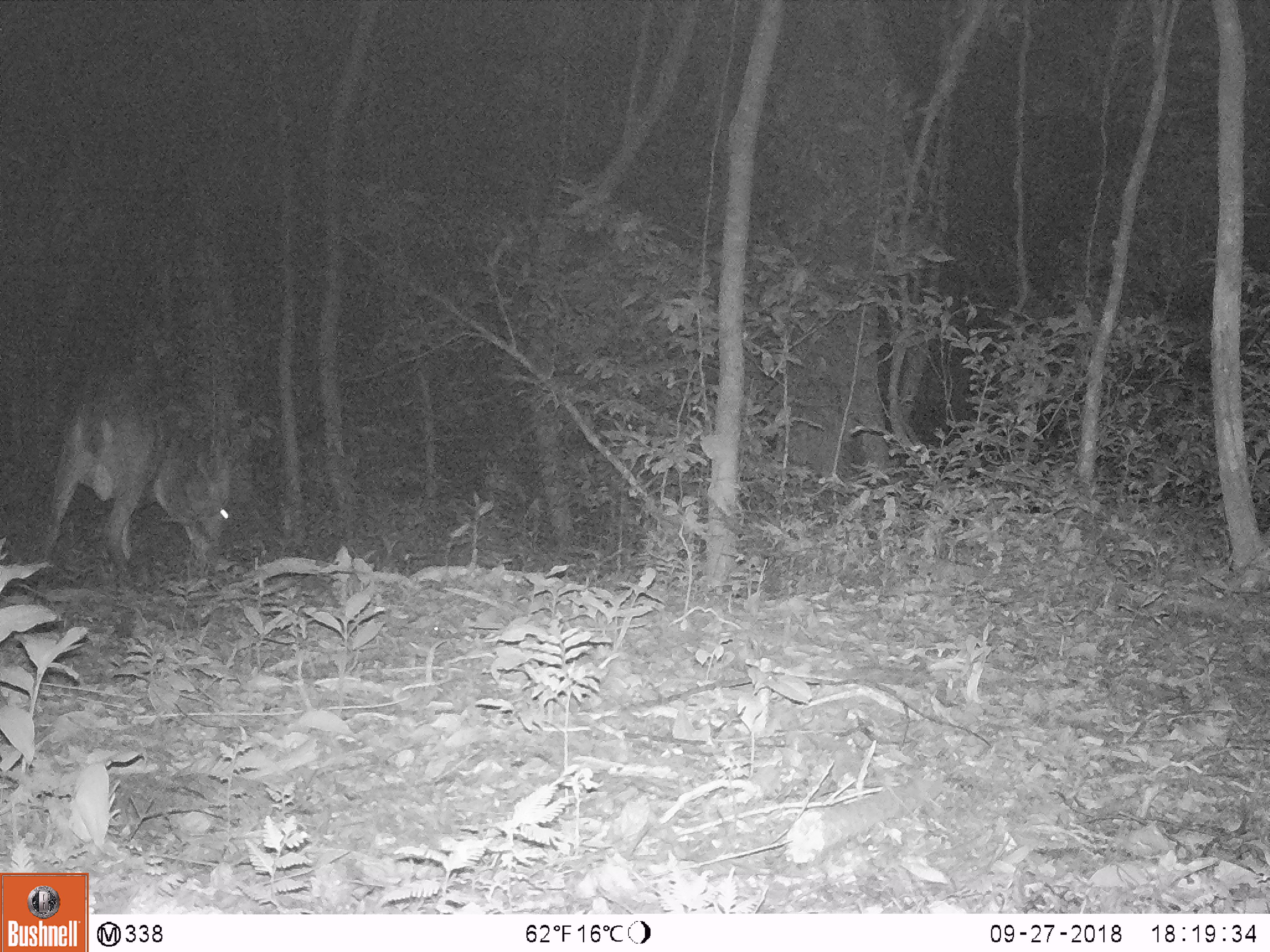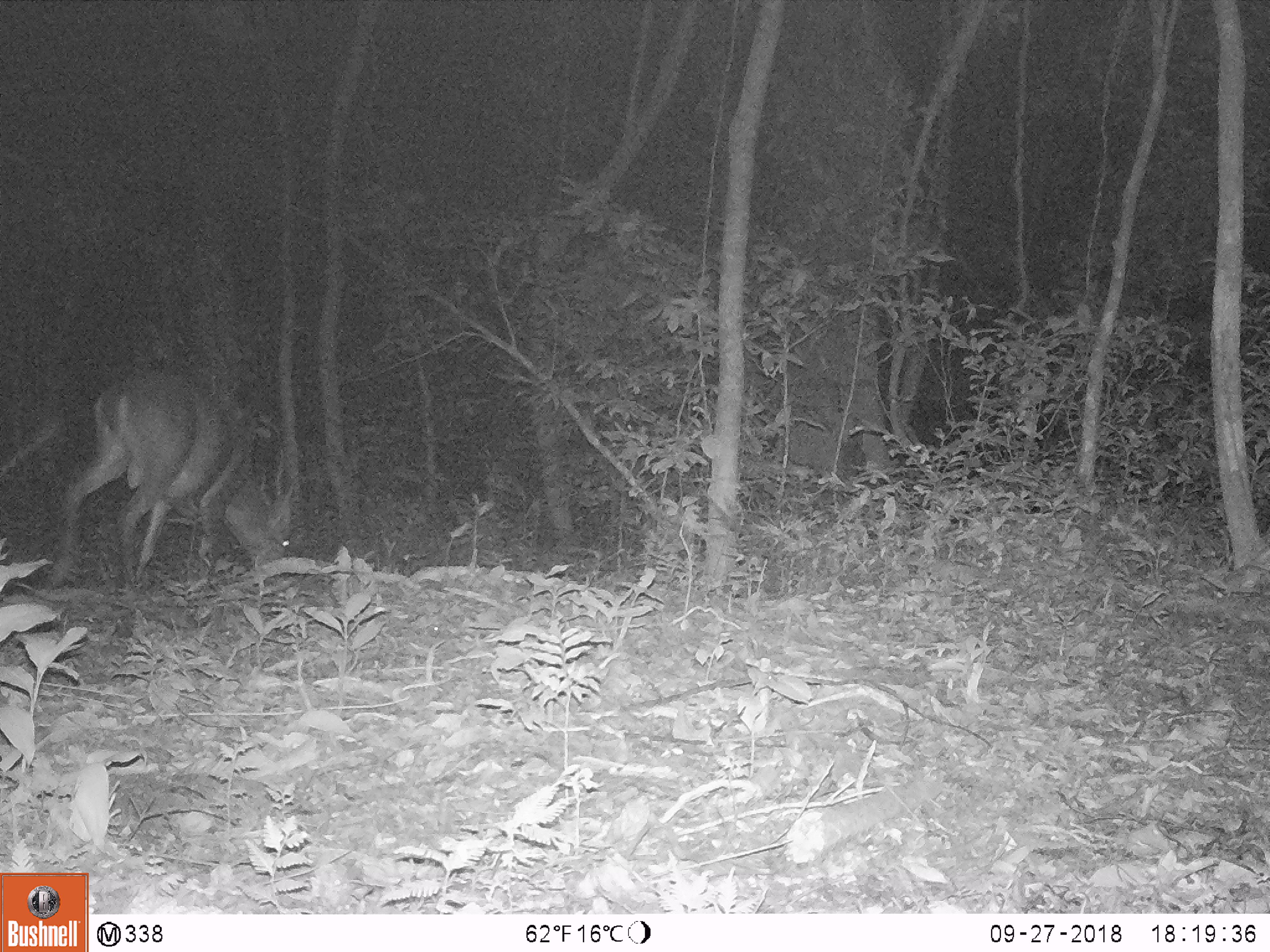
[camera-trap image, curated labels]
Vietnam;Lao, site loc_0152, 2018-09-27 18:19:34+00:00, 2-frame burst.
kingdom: Animalia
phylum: Chordata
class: Mammalia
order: Artiodactyla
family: Cervidae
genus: Muntiacus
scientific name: Muntiacus vuquangensis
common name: large-antlered muntjac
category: large antlered muntjac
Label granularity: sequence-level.